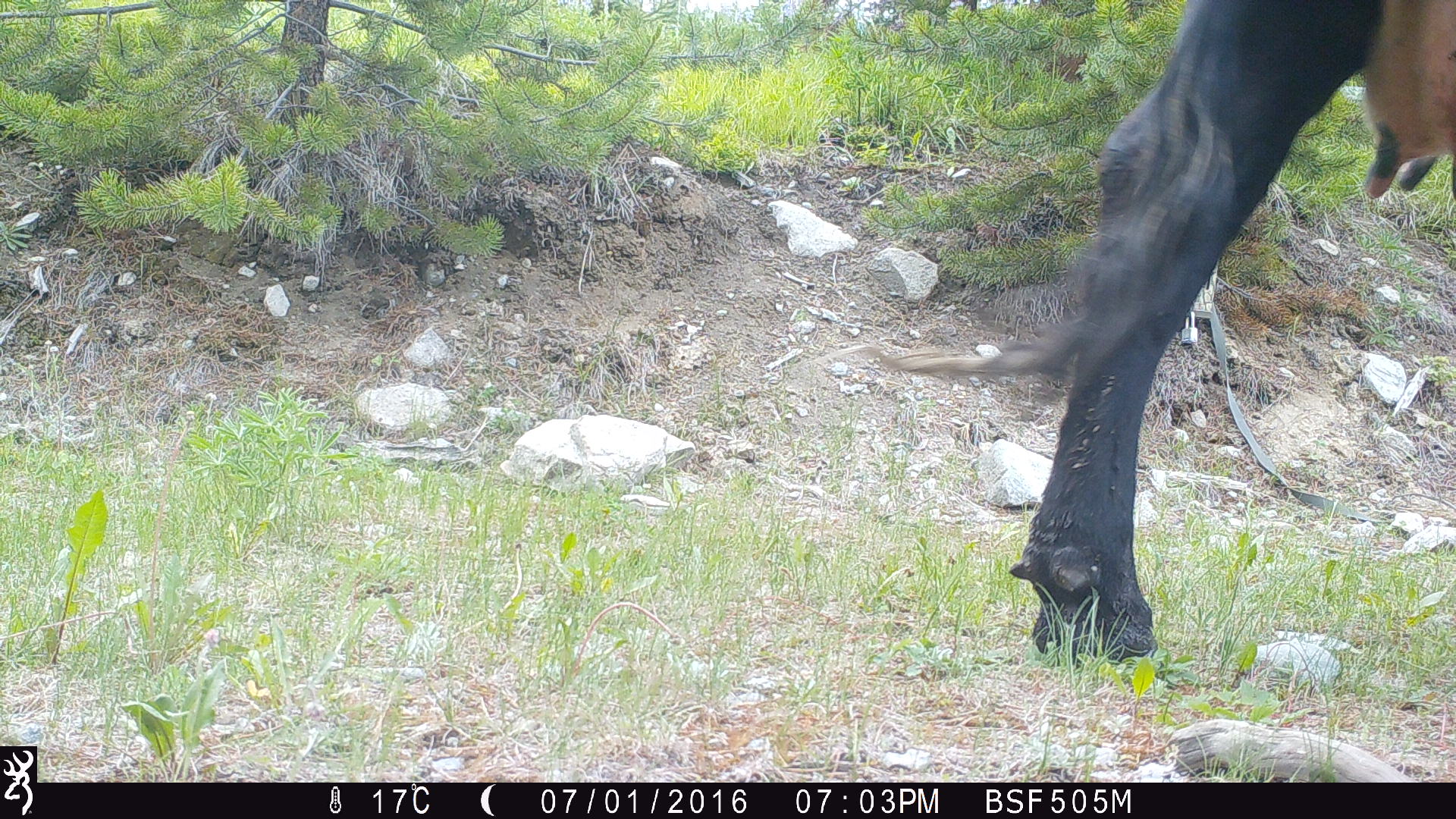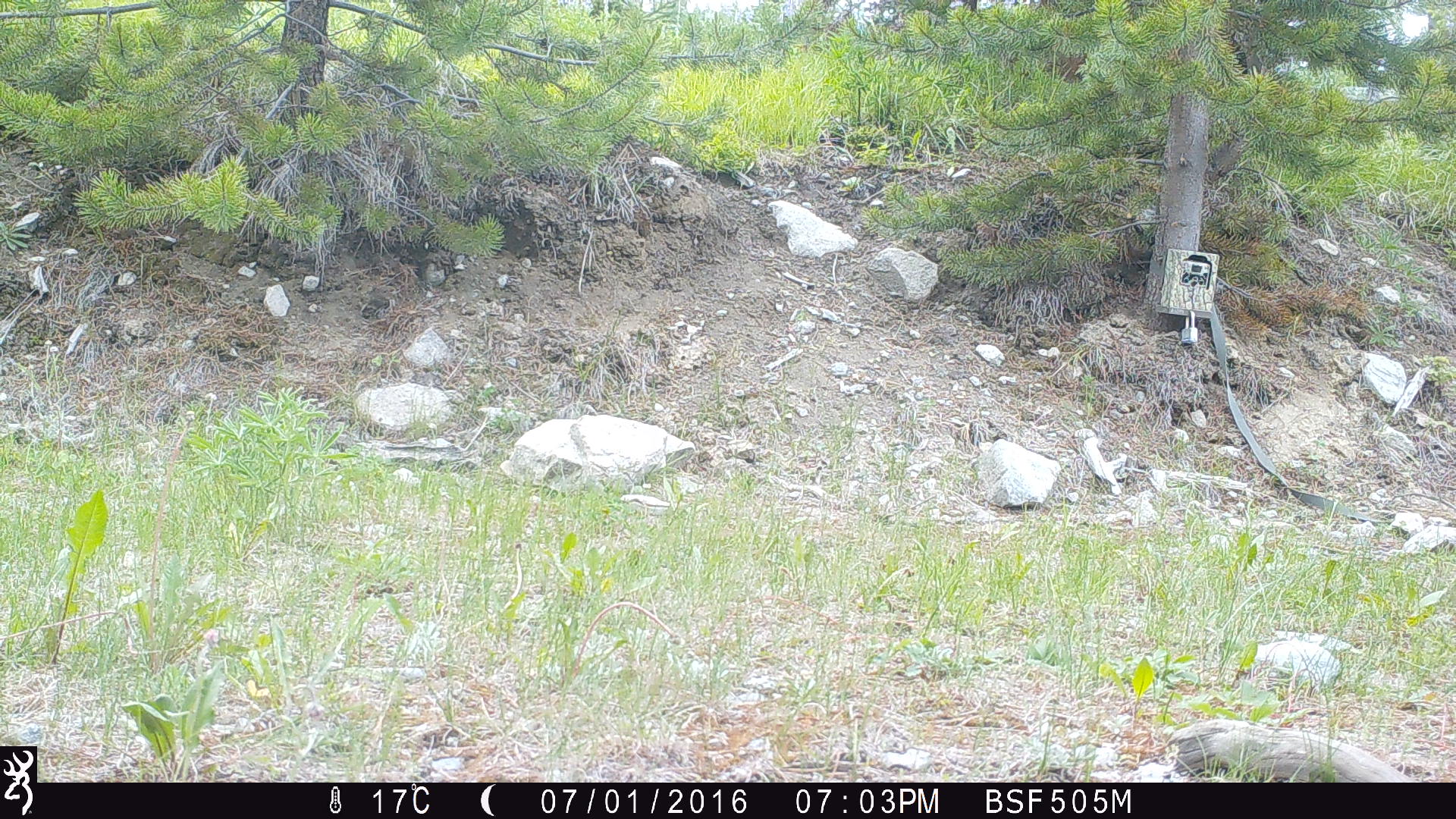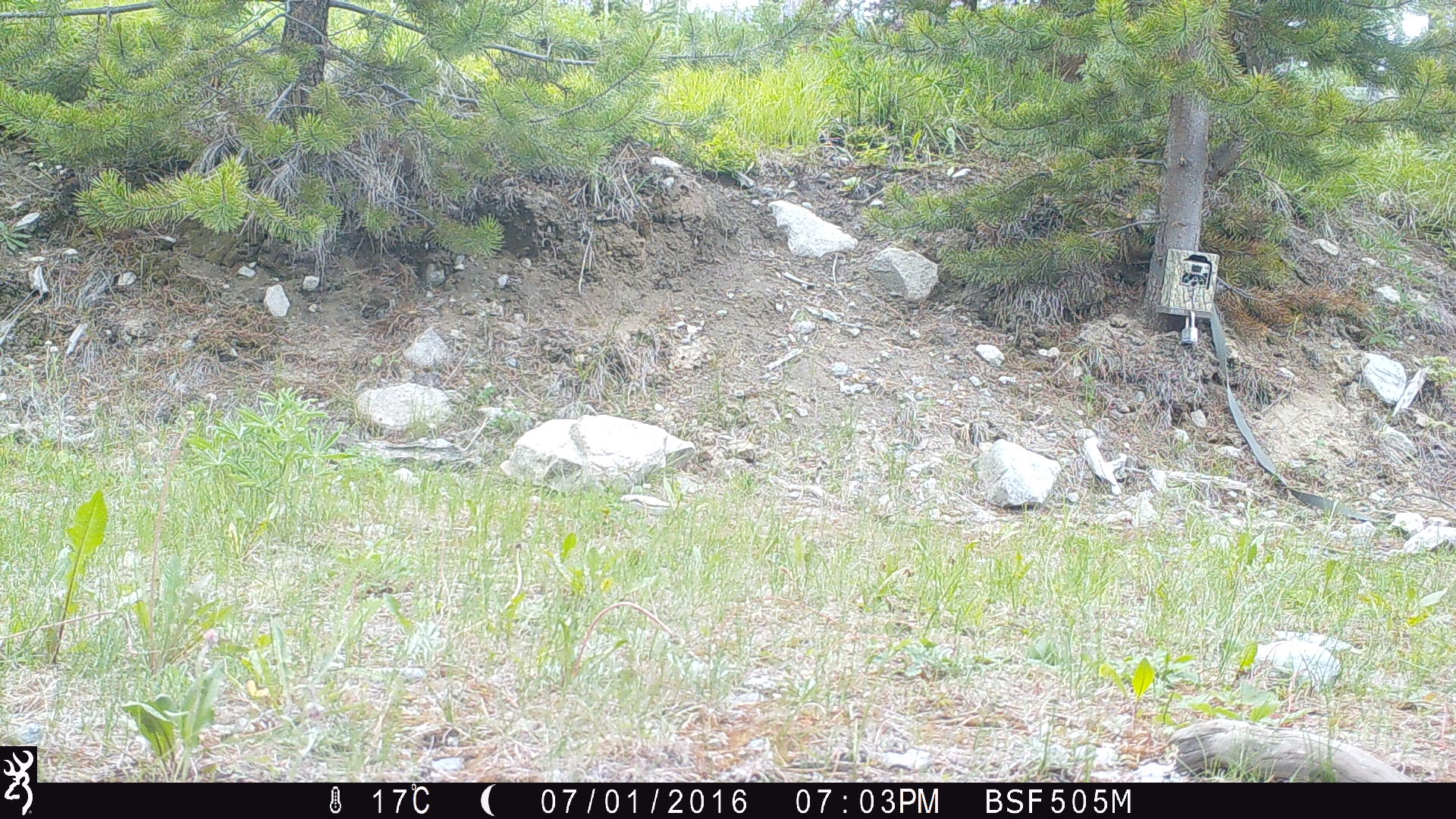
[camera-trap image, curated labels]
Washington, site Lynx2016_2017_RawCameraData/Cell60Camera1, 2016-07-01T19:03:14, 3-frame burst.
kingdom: Animalia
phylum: Chordata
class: Mammalia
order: Artiodactyla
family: Bovidae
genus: Bos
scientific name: Bos taurus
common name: domestic cattle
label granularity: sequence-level